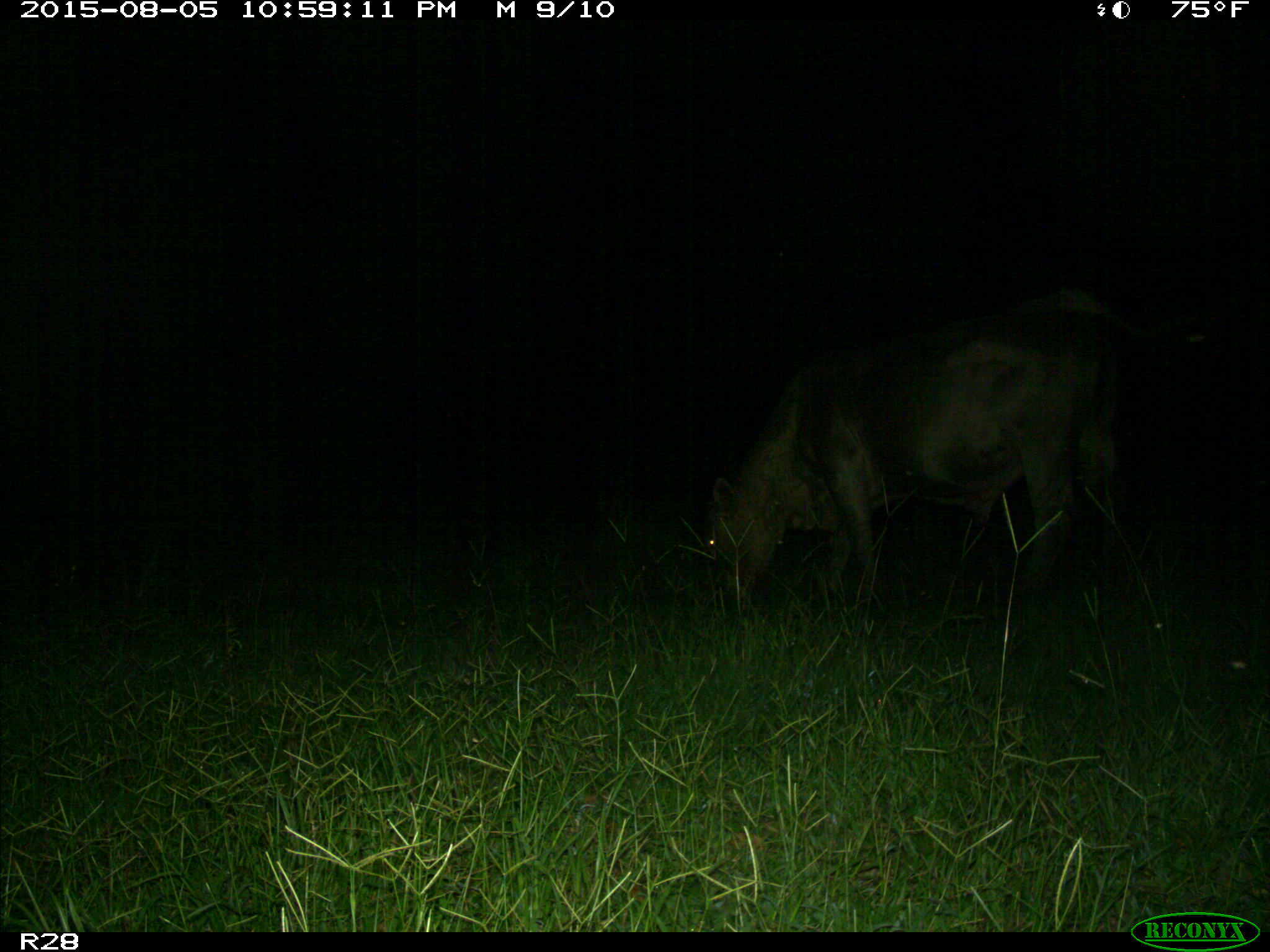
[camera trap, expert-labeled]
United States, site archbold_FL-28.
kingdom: Animalia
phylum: Chordata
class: Mammalia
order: Artiodactyla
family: Bovidae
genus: Bos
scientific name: Bos taurus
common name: domestic cow